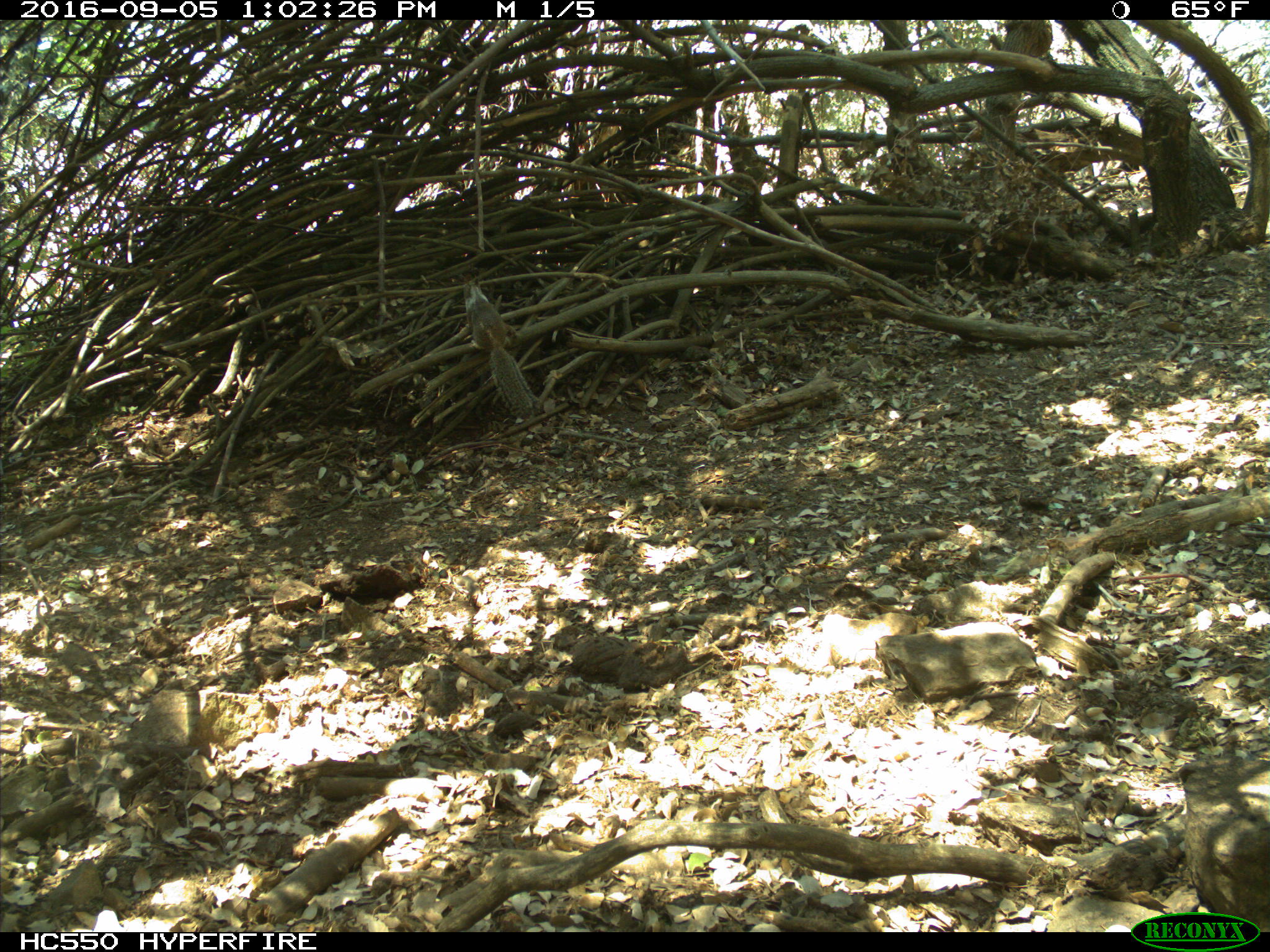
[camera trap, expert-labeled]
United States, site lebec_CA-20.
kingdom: Animalia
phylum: Chordata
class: Mammalia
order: Rodentia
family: Sciuridae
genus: Otospermophilus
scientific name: Otospermophilus beecheyi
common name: california ground squirrel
Otospermophilus beecheyi (california ground squirrel).